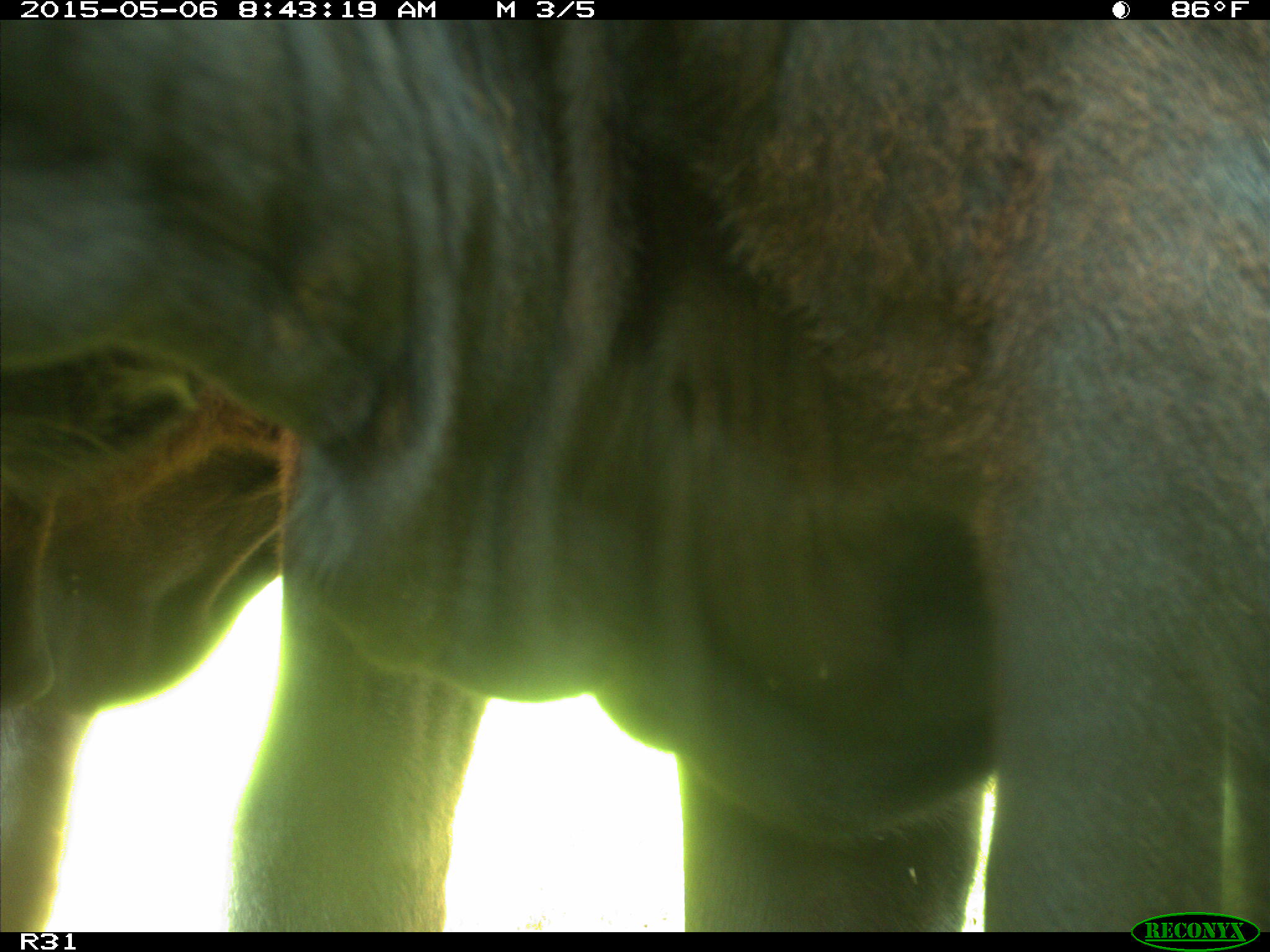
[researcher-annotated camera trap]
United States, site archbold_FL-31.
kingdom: Animalia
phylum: Chordata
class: Mammalia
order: Artiodactyla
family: Bovidae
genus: Bos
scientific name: Bos taurus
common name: domestic cow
Bos taurus (domestic cow).